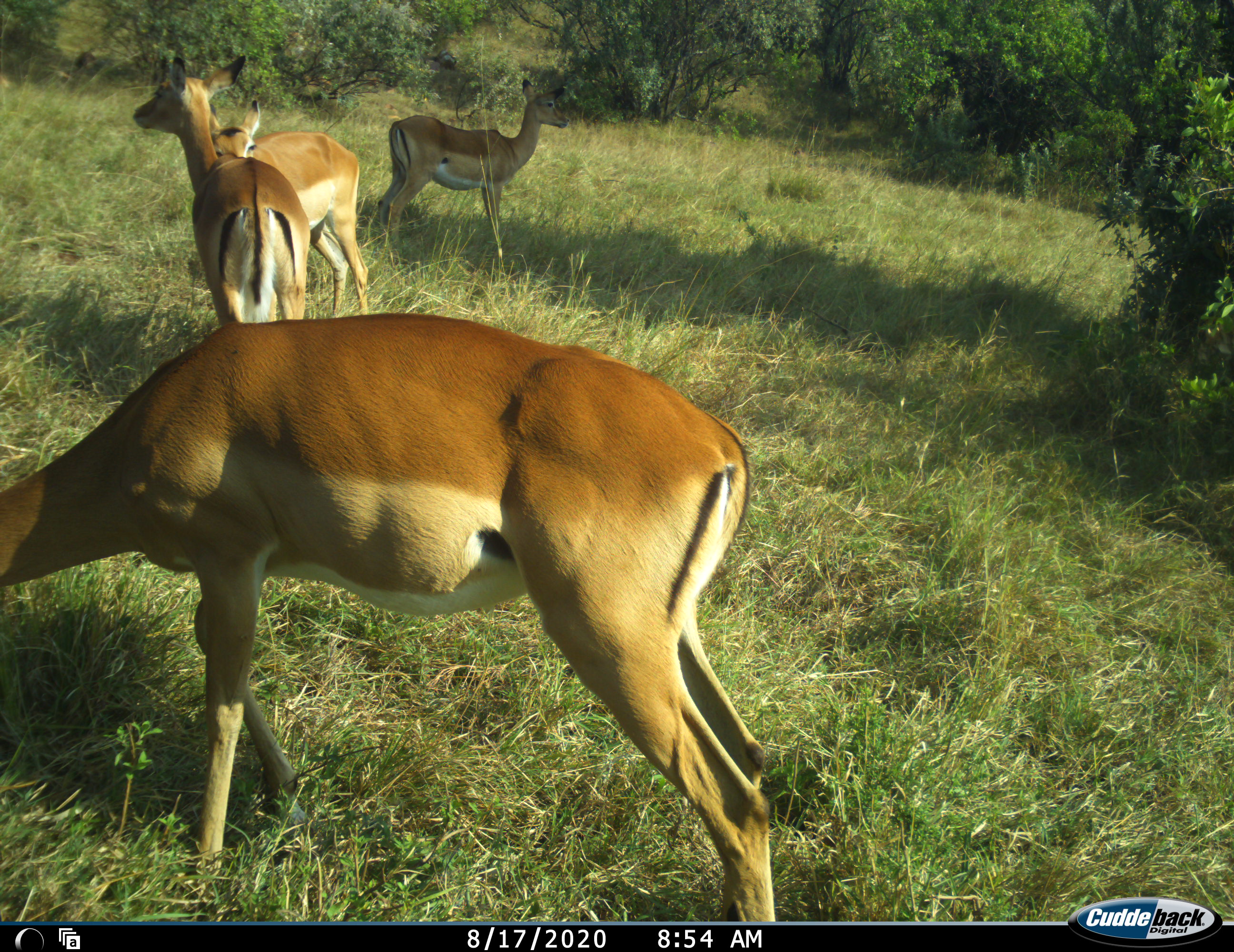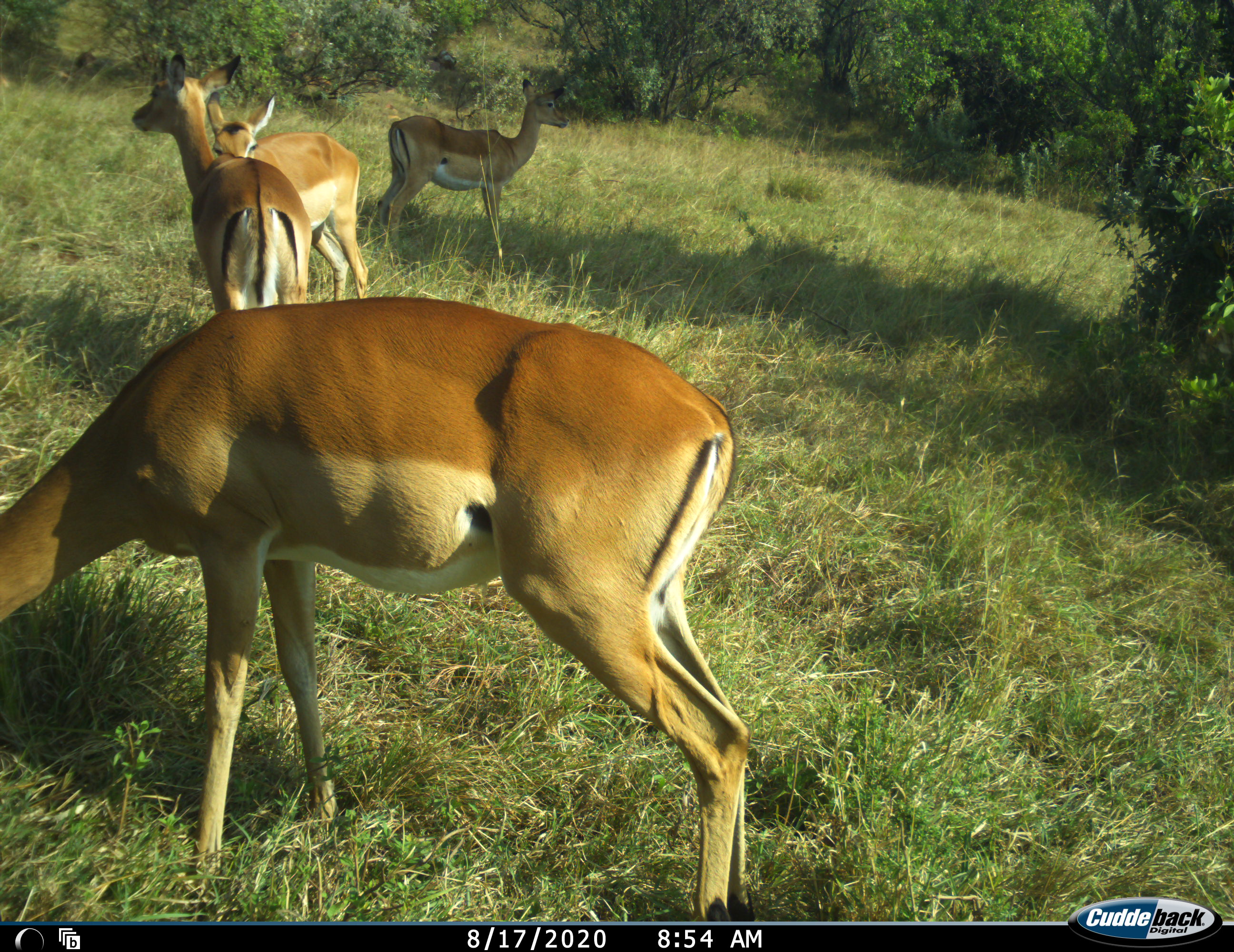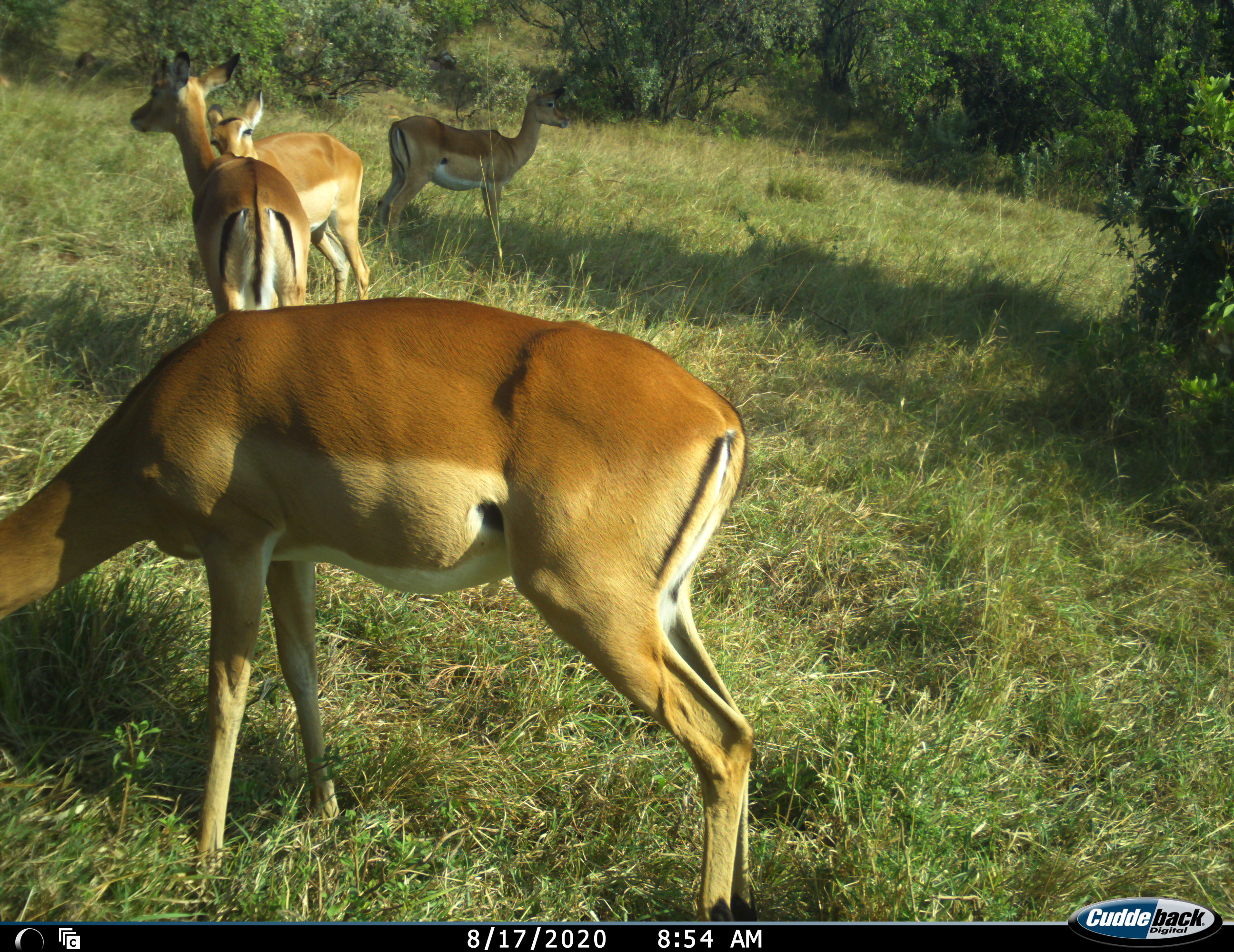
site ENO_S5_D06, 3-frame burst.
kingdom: Animalia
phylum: Chordata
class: Mammalia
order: Artiodactyla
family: Bovidae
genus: Aepyceros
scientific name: Aepyceros melampus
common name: impala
Impala (Aepyceros melampus), count 4. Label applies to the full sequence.